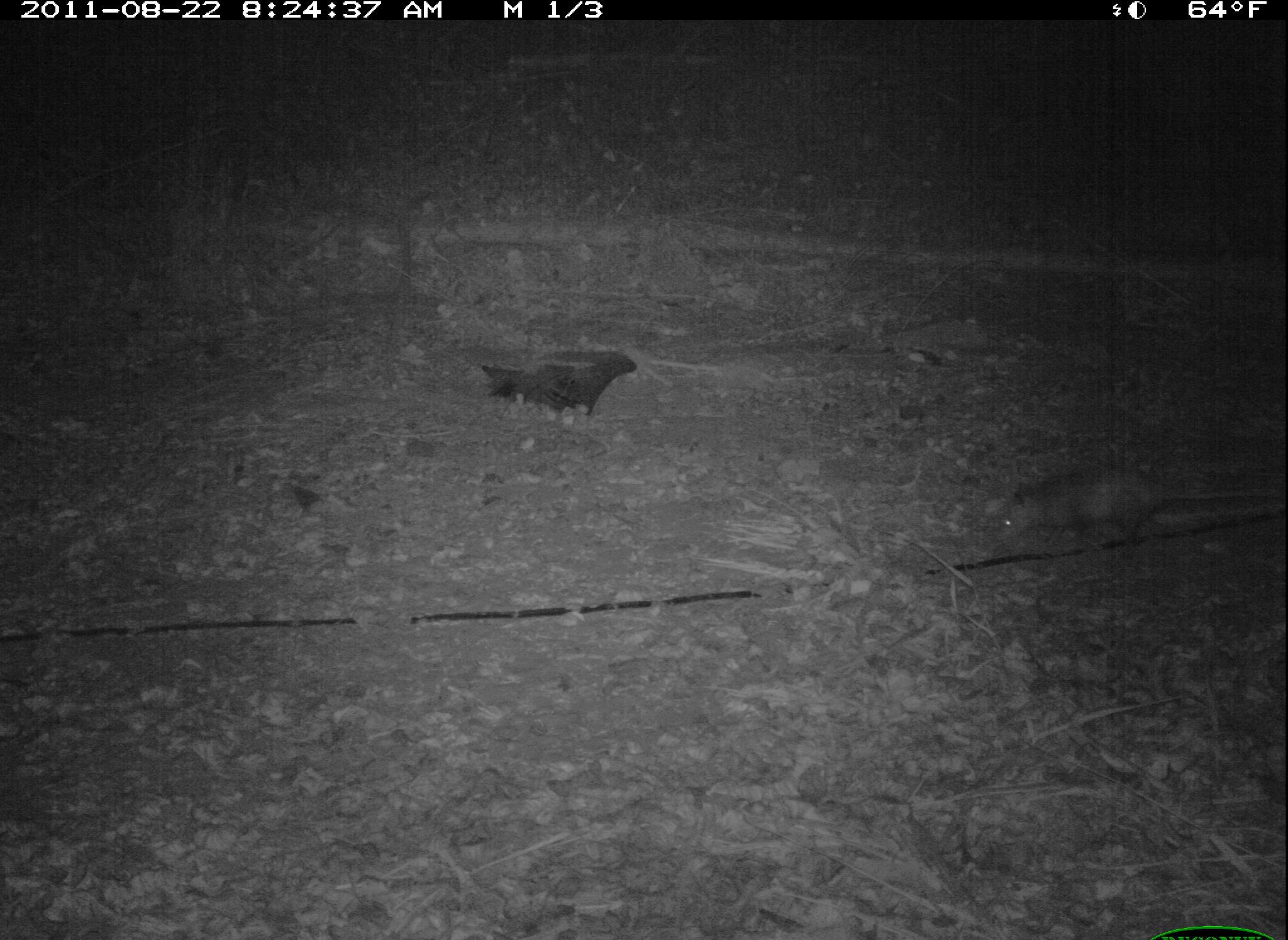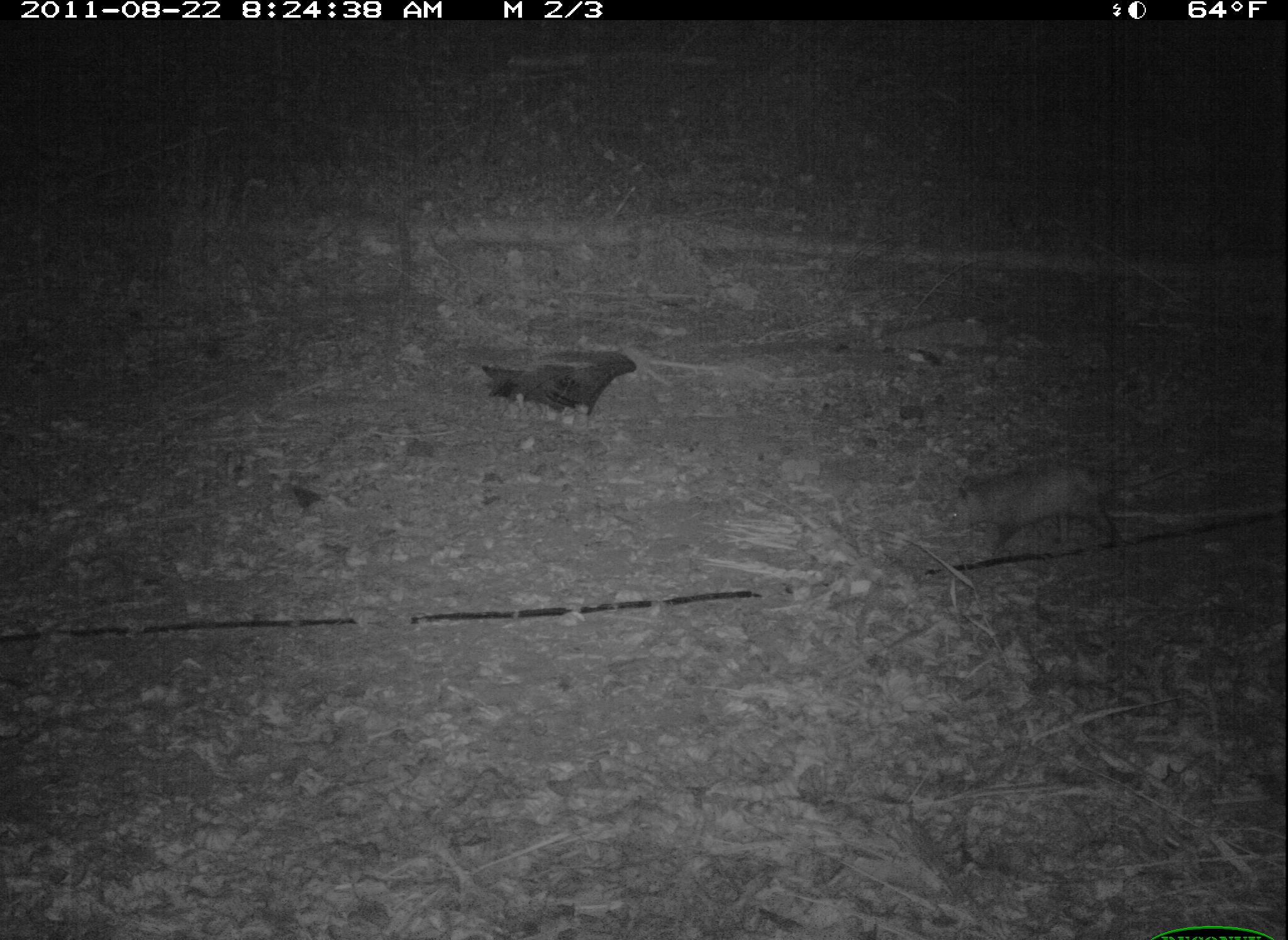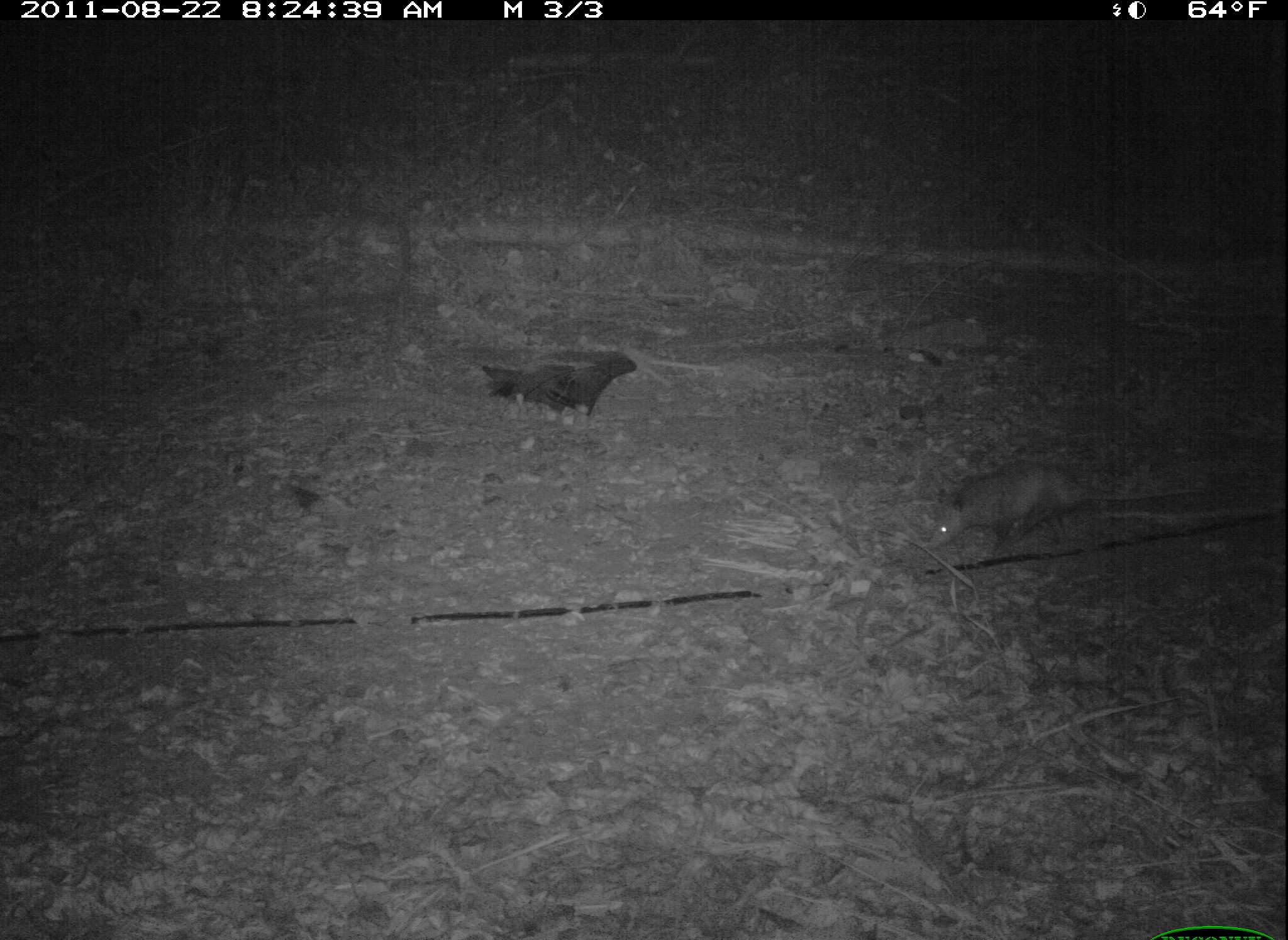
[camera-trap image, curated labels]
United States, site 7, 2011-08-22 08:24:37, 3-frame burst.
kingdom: Animalia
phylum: Chordata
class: Mammalia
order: Didelphimorphia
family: Didelphidae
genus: Didelphis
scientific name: Didelphis virginiana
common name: virginia opossum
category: opossum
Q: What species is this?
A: Opossum (virginia opossum) (Didelphis virginiana).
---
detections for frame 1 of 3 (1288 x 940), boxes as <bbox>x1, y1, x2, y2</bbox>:
opossum: <bbox>976, 462, 1277, 559</bbox>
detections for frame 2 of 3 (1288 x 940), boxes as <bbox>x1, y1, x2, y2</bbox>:
opossum: <bbox>927, 430, 1175, 562</bbox>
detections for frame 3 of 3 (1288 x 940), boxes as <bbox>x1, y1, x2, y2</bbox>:
opossum: <bbox>911, 451, 1124, 580</bbox>